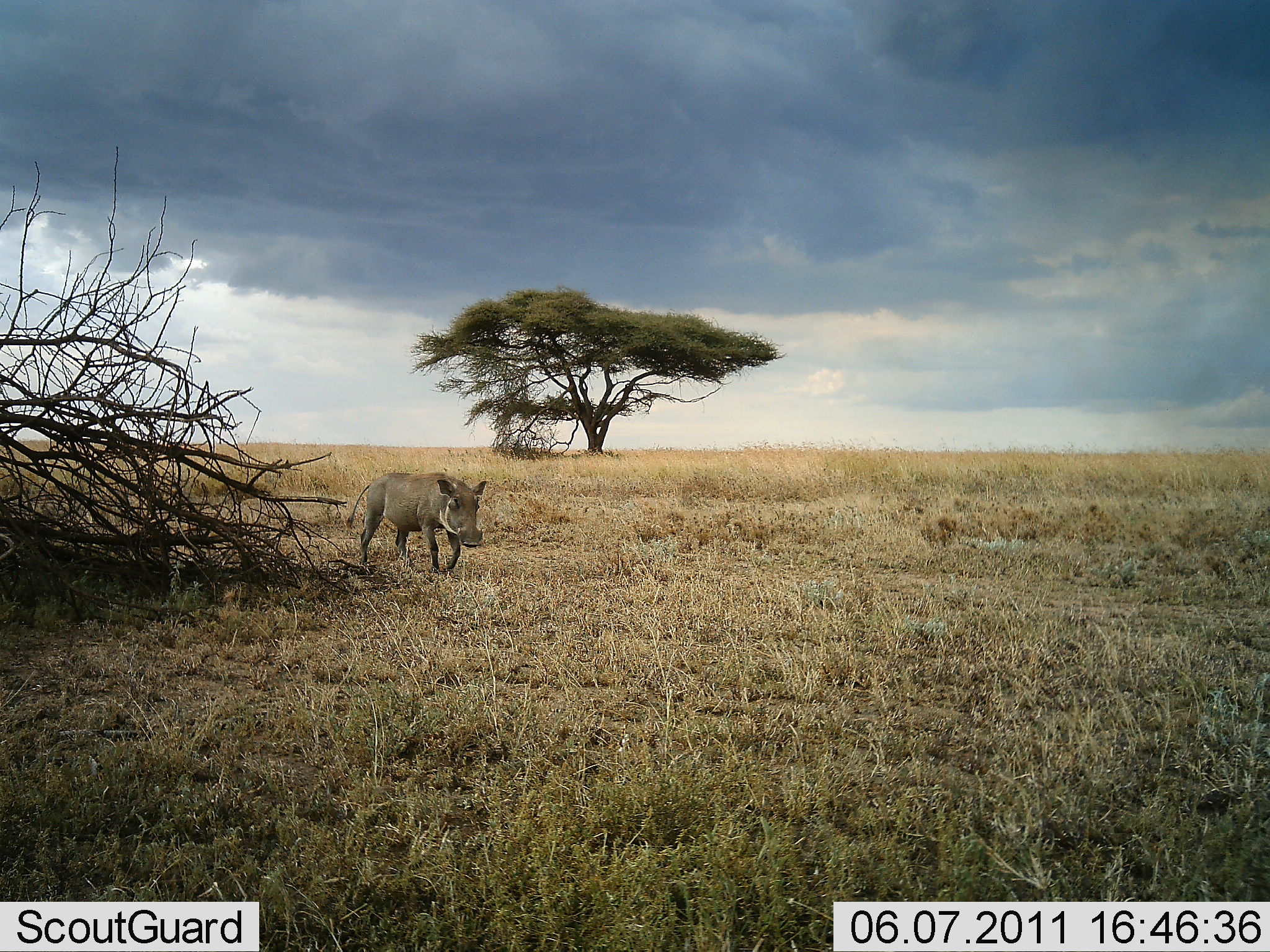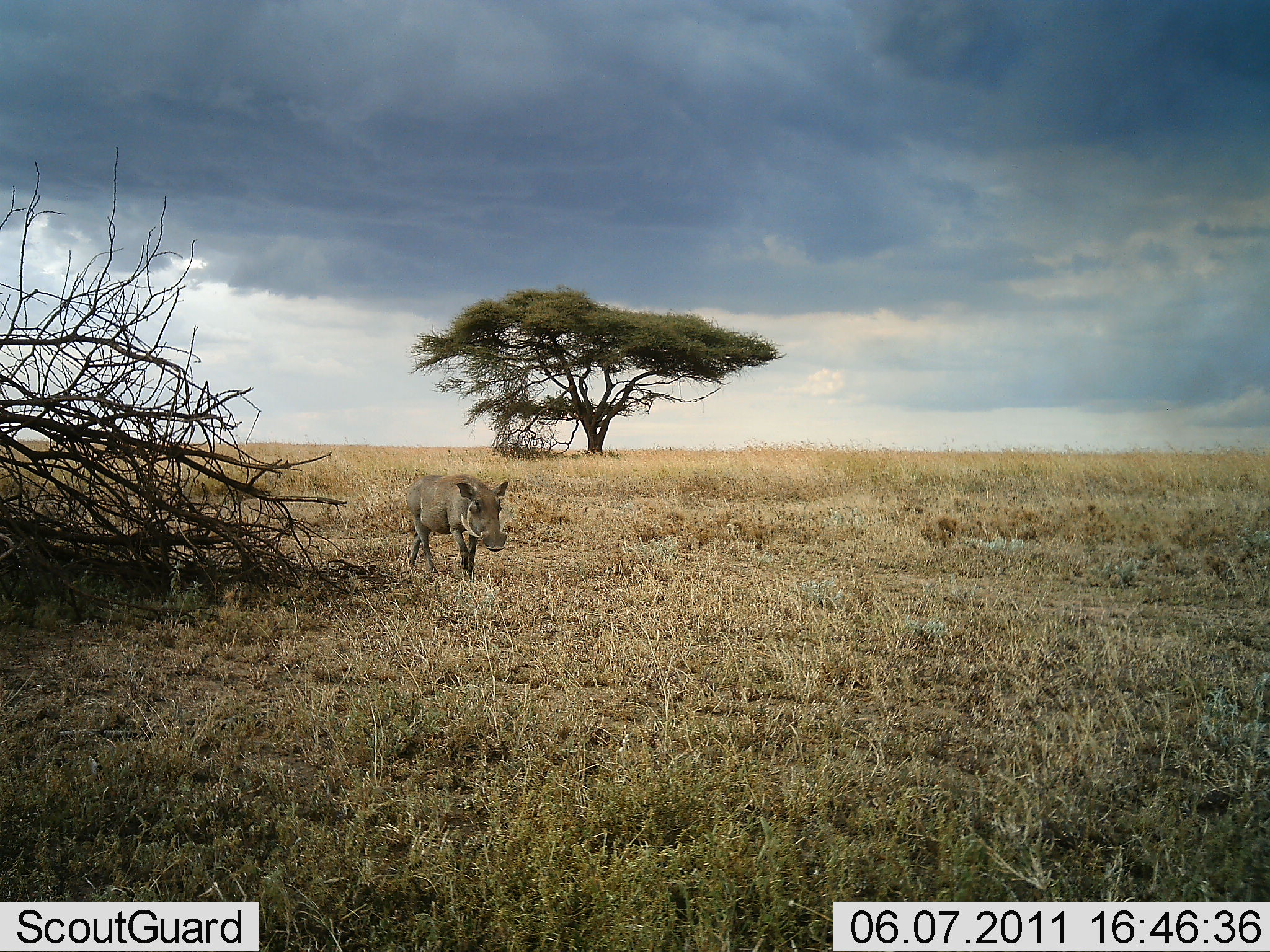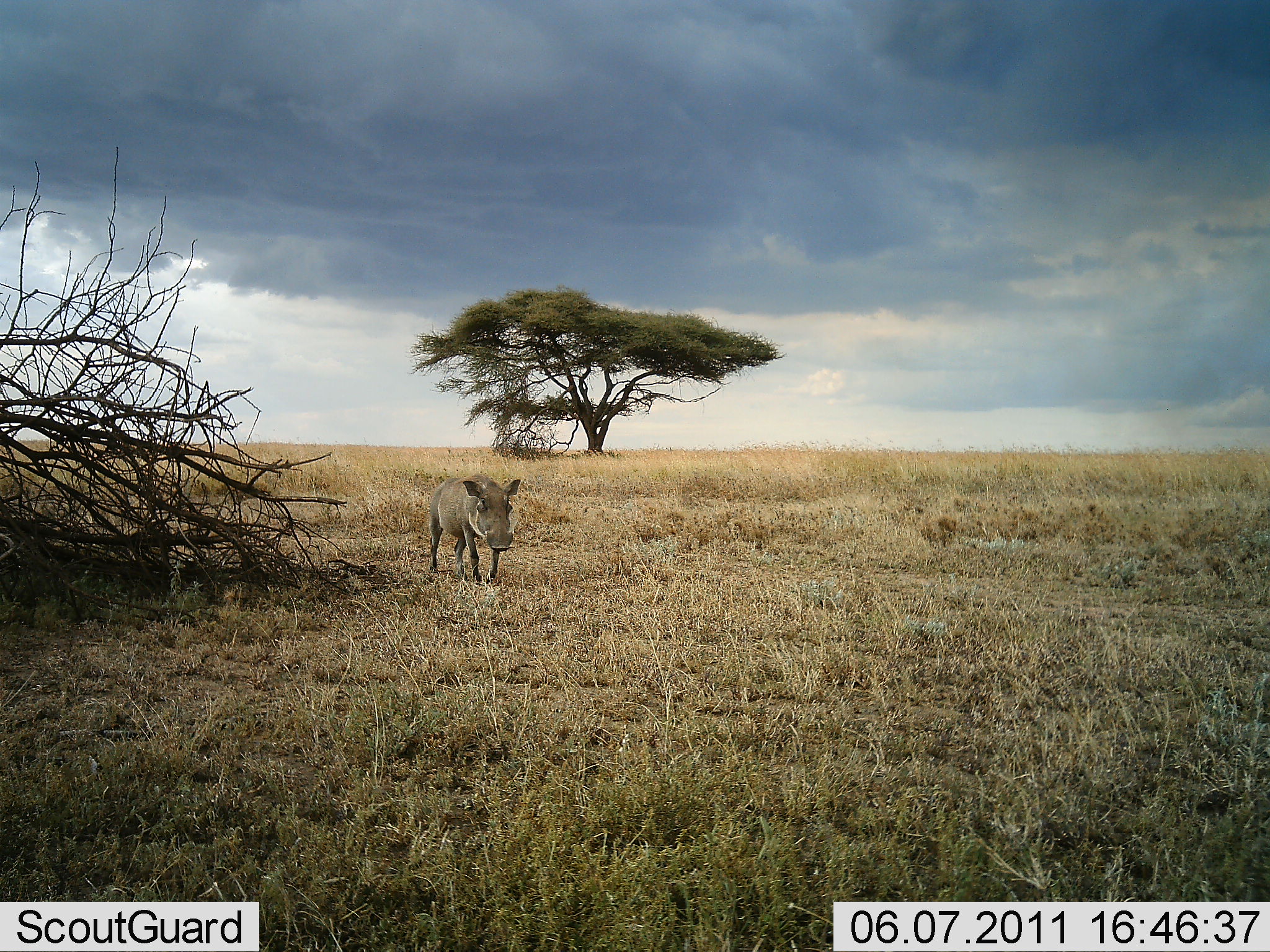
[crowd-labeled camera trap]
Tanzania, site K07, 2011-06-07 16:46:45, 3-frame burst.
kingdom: Animalia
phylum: Chordata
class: Mammalia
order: Artiodactyla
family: Suidae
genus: Phacochoerus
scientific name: Phacochoerus africanus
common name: warthog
Warthog (Phacochoerus africanus), count 1. Behavior (volunteer vote fractions): standing 8%, resting 0%, moving 100%, interacting 0%. Young present (vote fraction): 0%. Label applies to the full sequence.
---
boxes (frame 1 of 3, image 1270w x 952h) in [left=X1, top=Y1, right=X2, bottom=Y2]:
animal: [left=346, top=469, right=488, bottom=575]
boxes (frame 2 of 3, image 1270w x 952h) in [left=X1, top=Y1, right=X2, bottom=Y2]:
animal: [left=404, top=472, right=510, bottom=580]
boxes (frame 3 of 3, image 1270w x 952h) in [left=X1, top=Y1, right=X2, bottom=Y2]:
animal: [left=425, top=472, right=520, bottom=588]